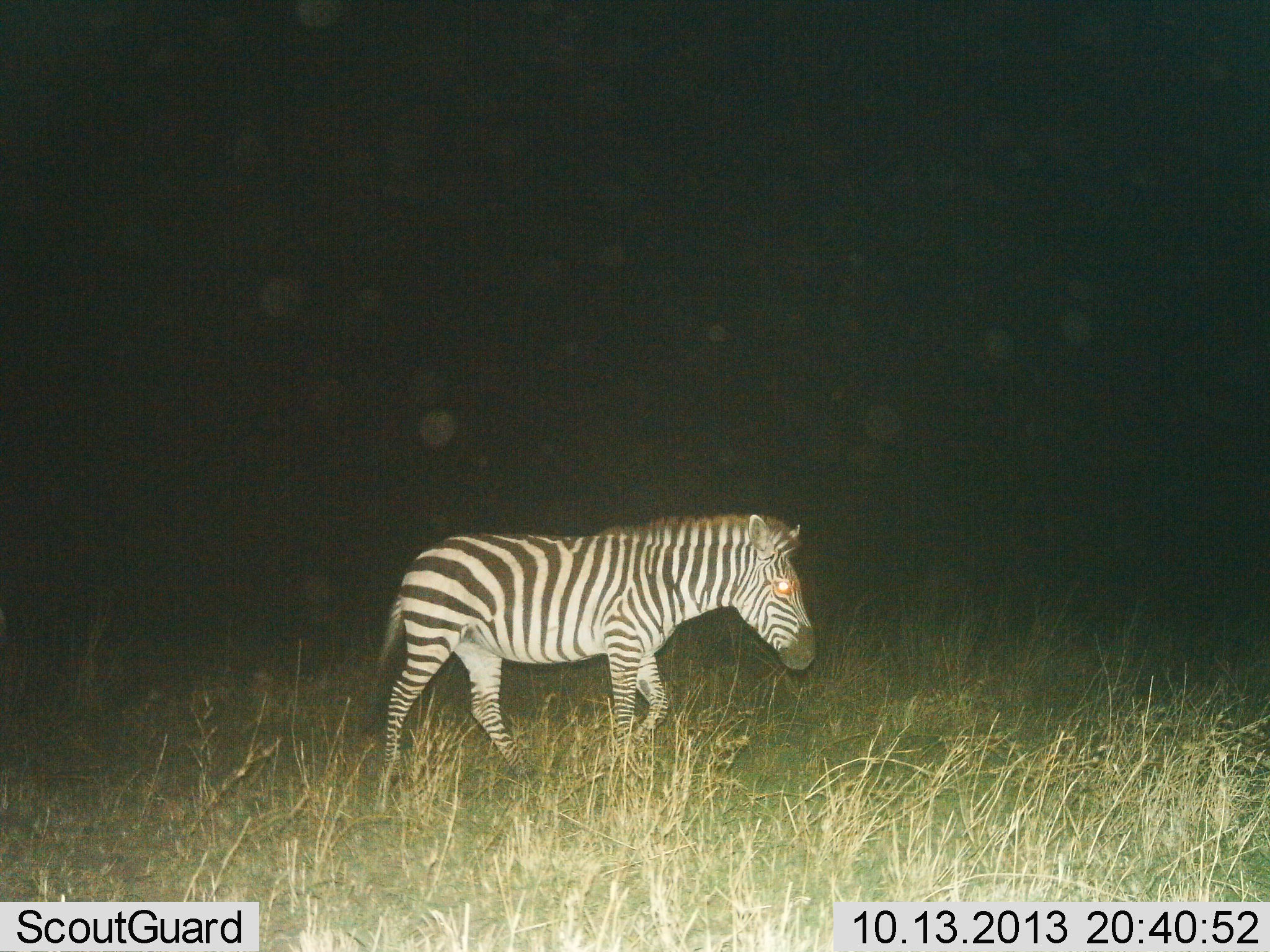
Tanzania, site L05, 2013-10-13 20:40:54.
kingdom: Animalia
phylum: Chordata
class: Mammalia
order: Perissodactyla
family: Equidae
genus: Equus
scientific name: Equus quagga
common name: plains zebra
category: zebra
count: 1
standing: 28%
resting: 0%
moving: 72%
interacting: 0%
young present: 0%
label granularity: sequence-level